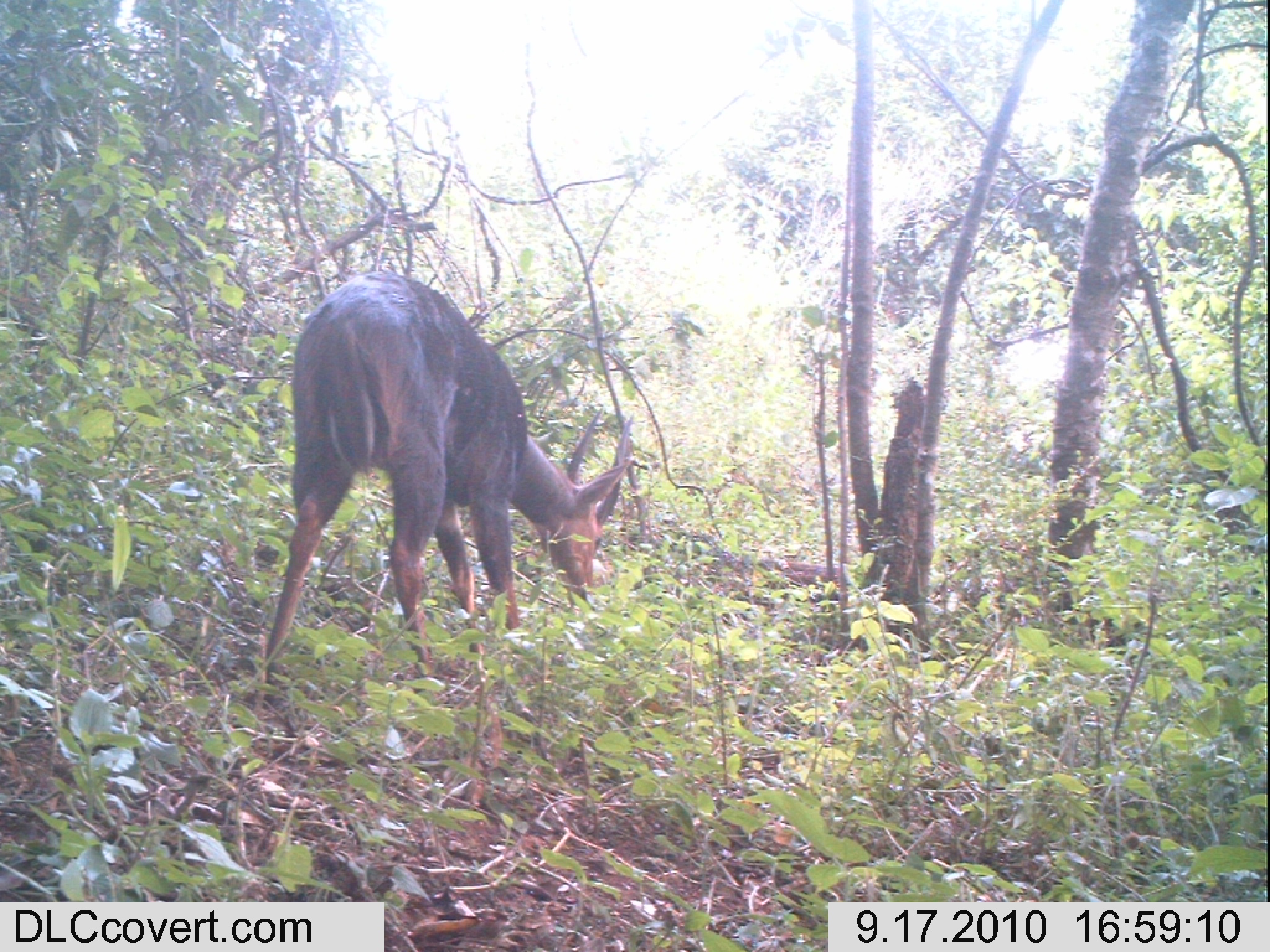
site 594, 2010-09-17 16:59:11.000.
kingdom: Animalia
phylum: Chordata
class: Mammalia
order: Artiodactyla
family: Bovidae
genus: Tragelaphus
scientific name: Tragelaphus scriptus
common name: bushbuck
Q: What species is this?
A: Tragelaphus scriptus (bushbuck).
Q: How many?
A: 1.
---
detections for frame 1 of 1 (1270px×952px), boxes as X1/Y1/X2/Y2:
tragelaphus scriptus: 251/268/637/669